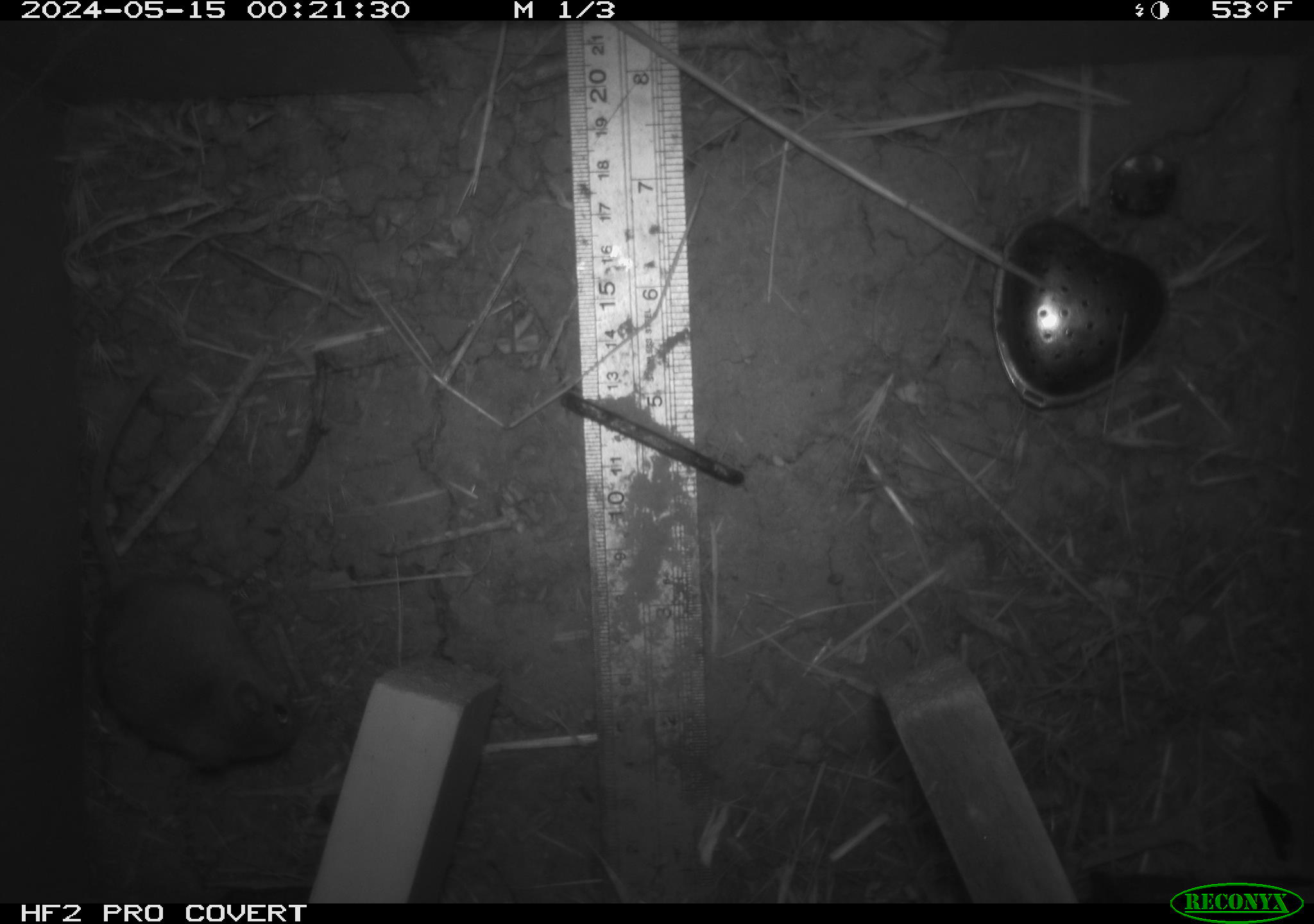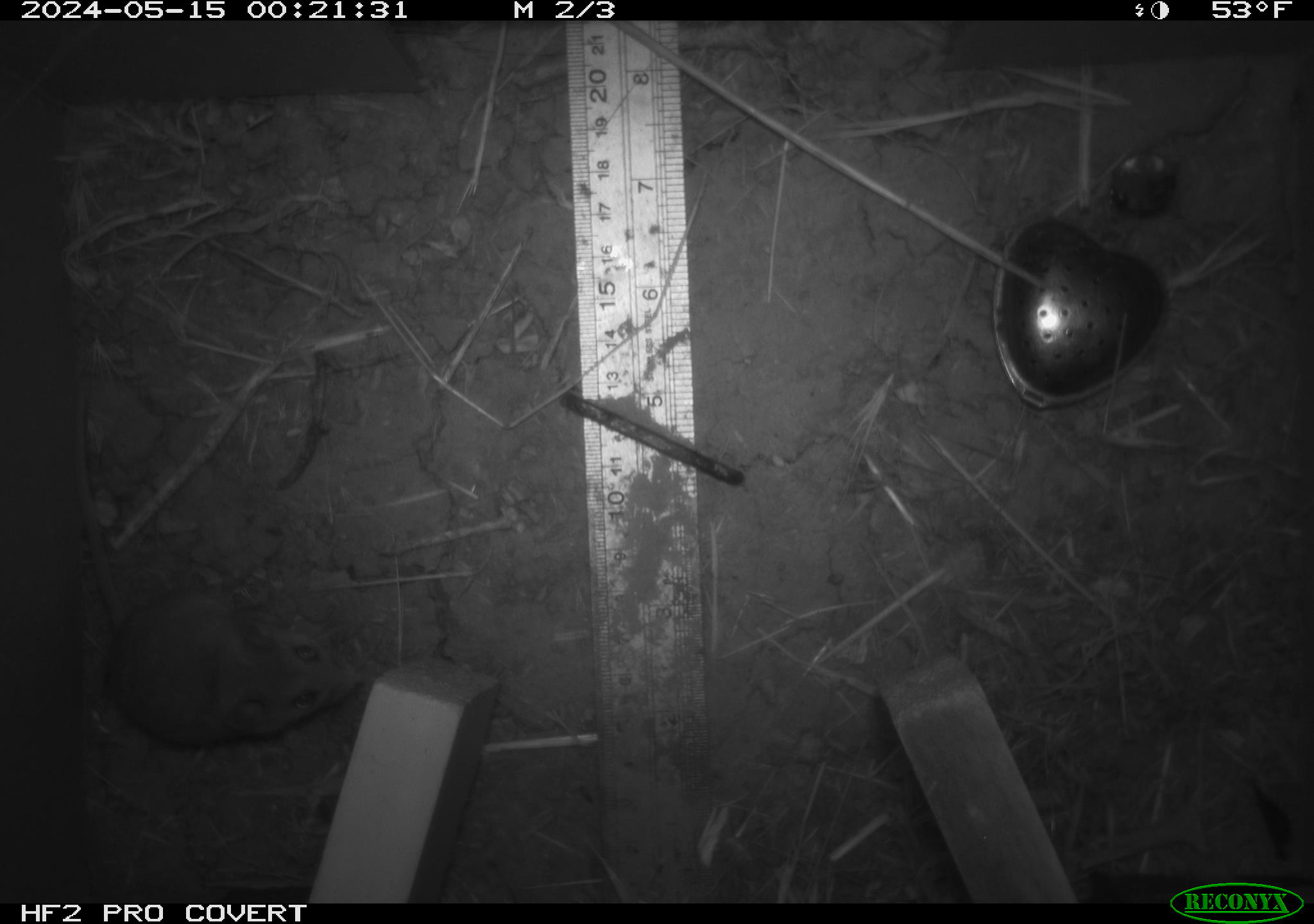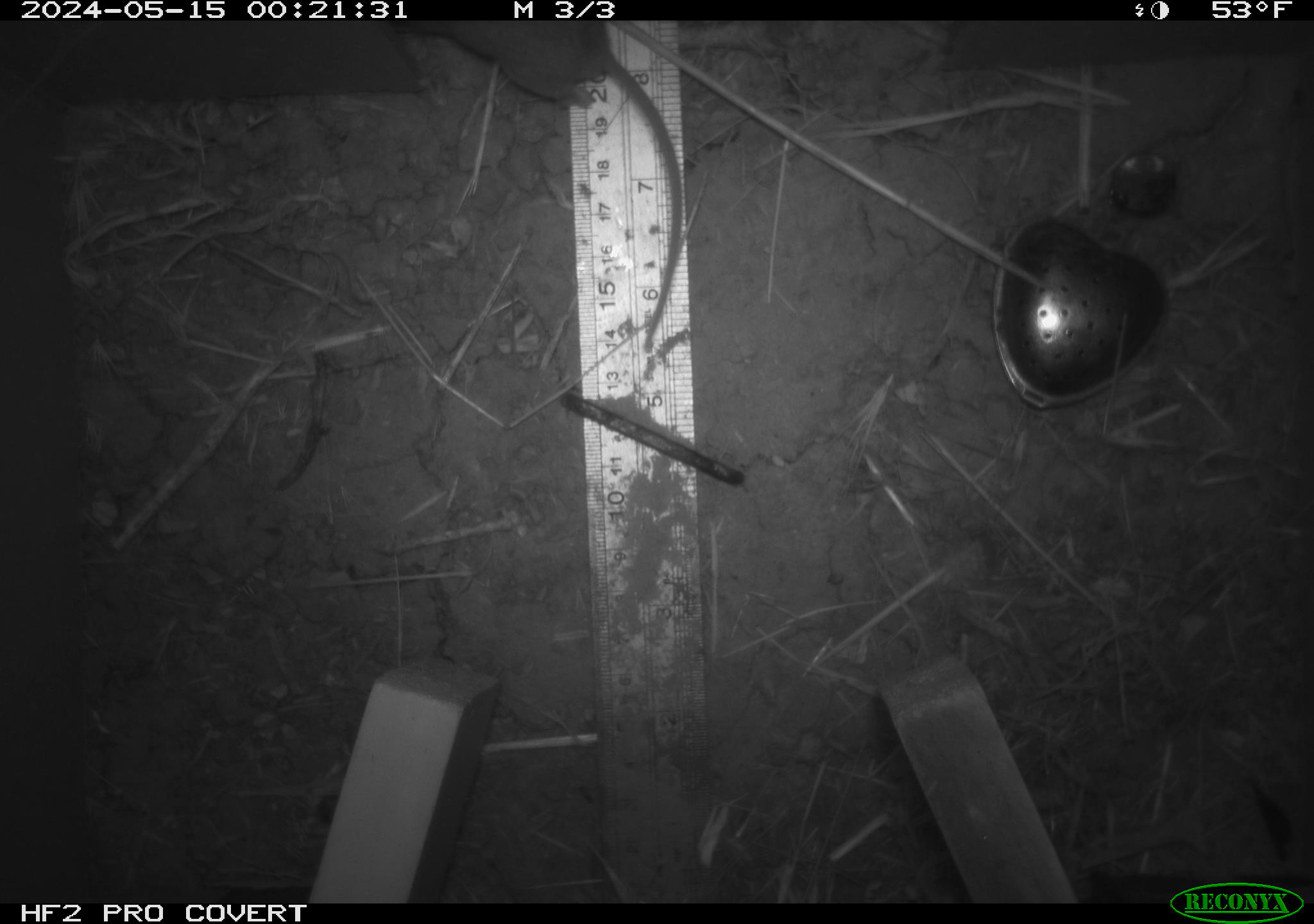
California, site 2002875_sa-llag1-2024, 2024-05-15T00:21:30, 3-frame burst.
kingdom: Animalia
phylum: Chordata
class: Mammalia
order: Rodentia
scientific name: Rodentia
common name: mouse species